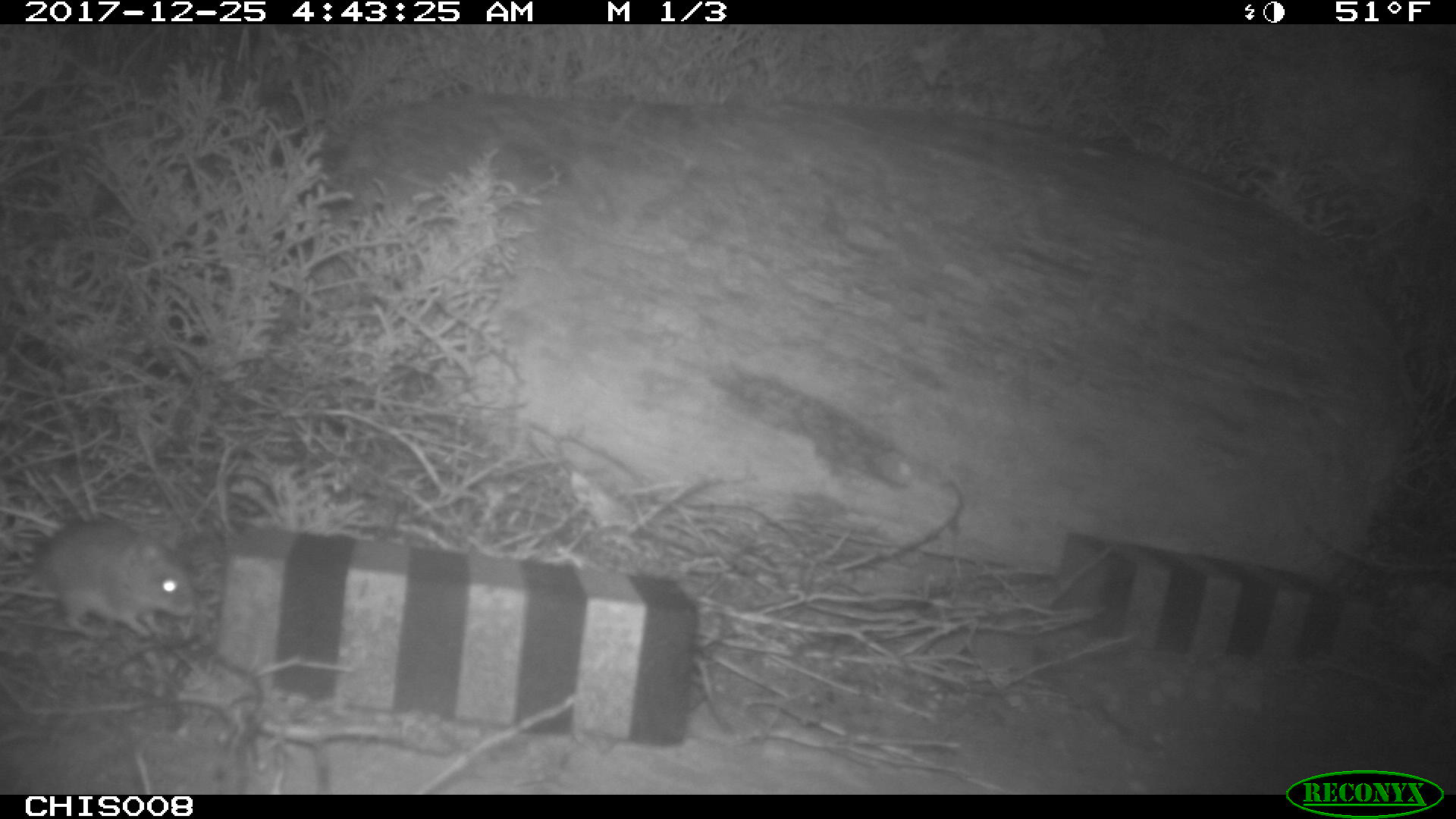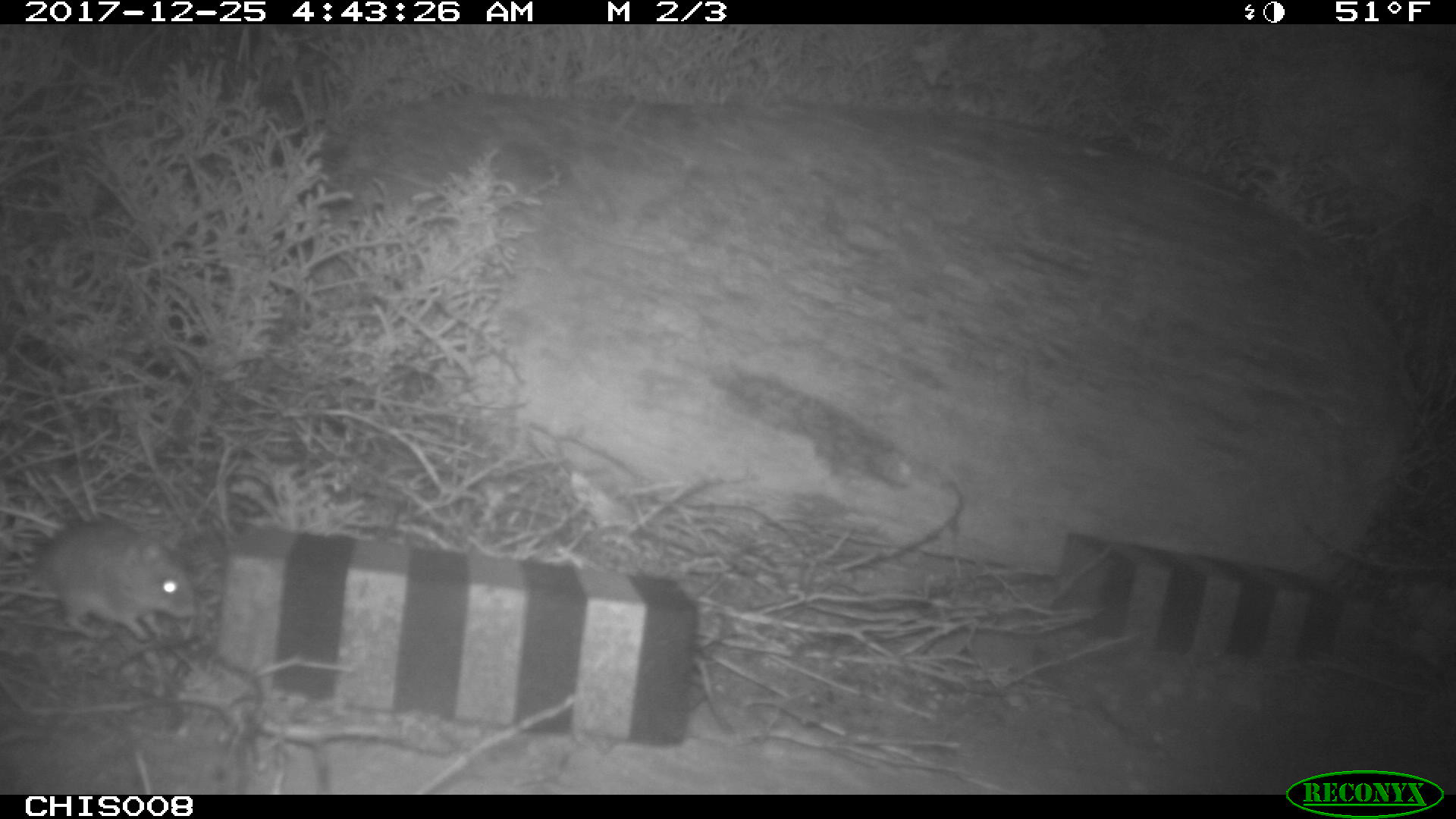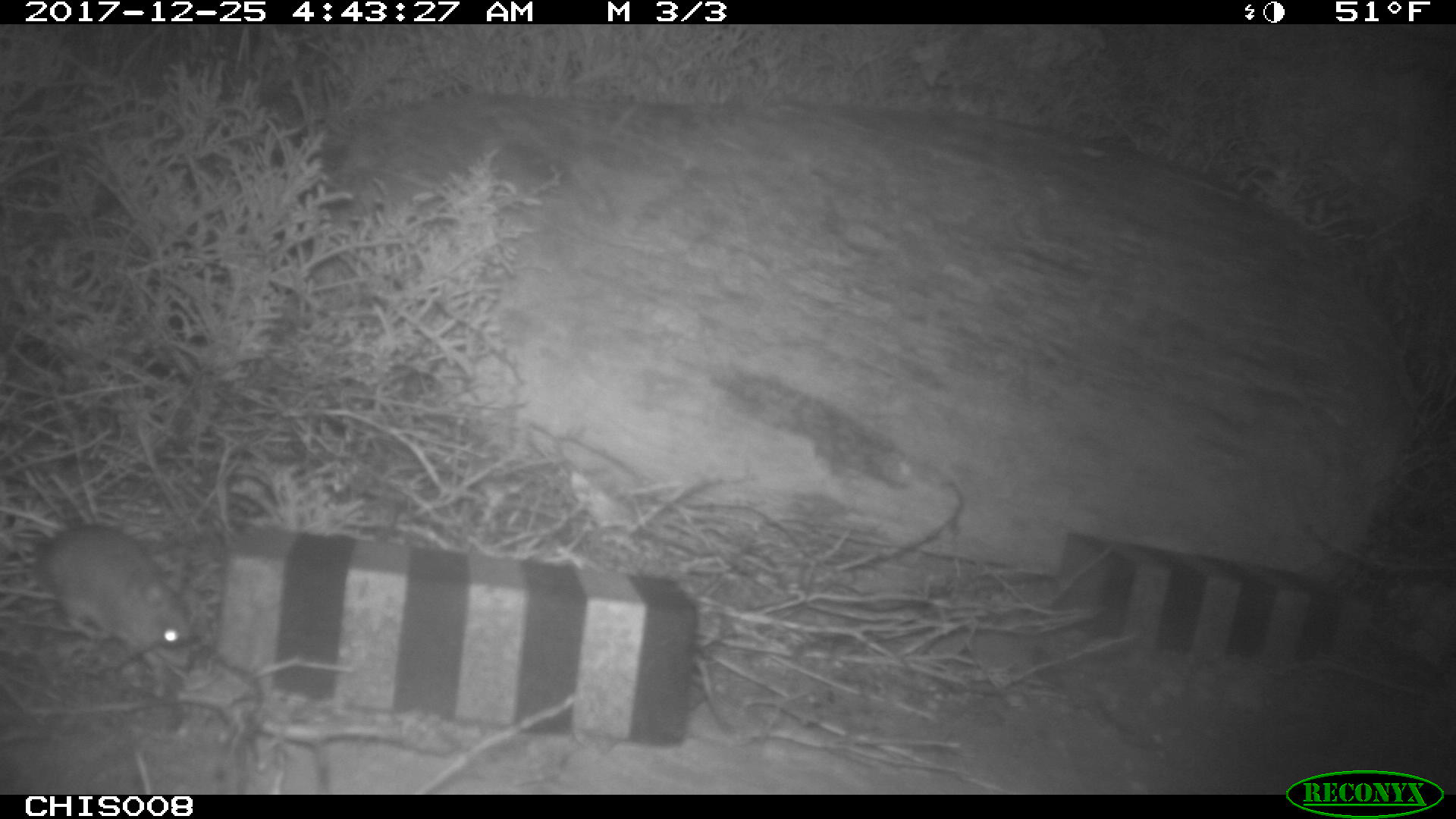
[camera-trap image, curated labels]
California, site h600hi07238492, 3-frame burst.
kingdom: Animalia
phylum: Chordata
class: Mammalia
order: Rodentia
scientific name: Rodentia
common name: rodent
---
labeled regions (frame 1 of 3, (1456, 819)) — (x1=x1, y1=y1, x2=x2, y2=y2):
rodent: (x1=0, y1=517, x2=198, y2=639)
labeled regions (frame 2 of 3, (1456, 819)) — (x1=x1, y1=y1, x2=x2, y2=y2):
rodent: (x1=0, y1=519, x2=196, y2=641)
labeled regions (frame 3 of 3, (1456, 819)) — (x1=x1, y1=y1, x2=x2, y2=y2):
rodent: (x1=31, y1=524, x2=192, y2=670)